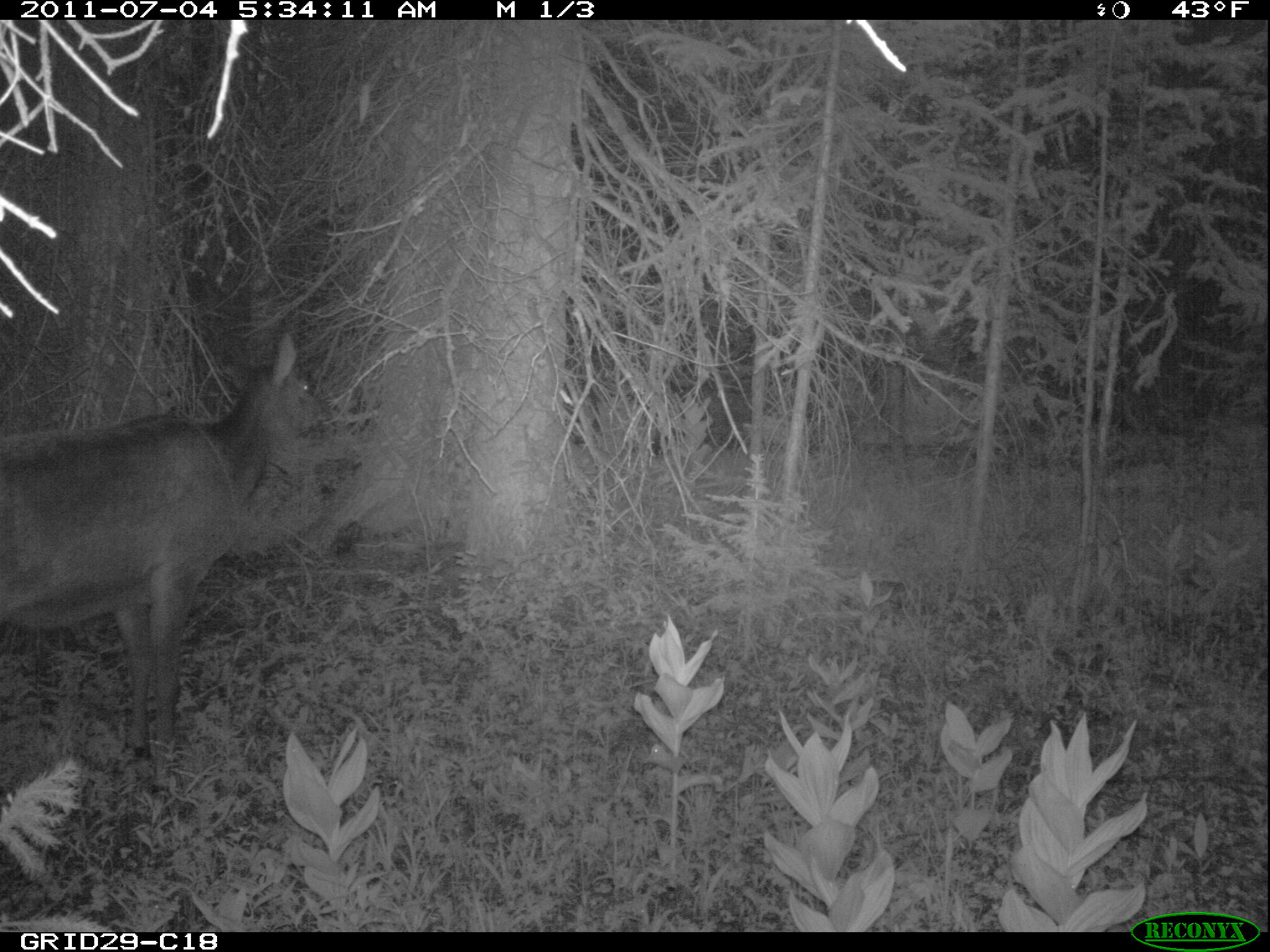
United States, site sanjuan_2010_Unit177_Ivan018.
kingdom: Animalia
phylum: Chordata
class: Mammalia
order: Artiodactyla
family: Cervidae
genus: Cervus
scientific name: Cervus elaphus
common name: red deer